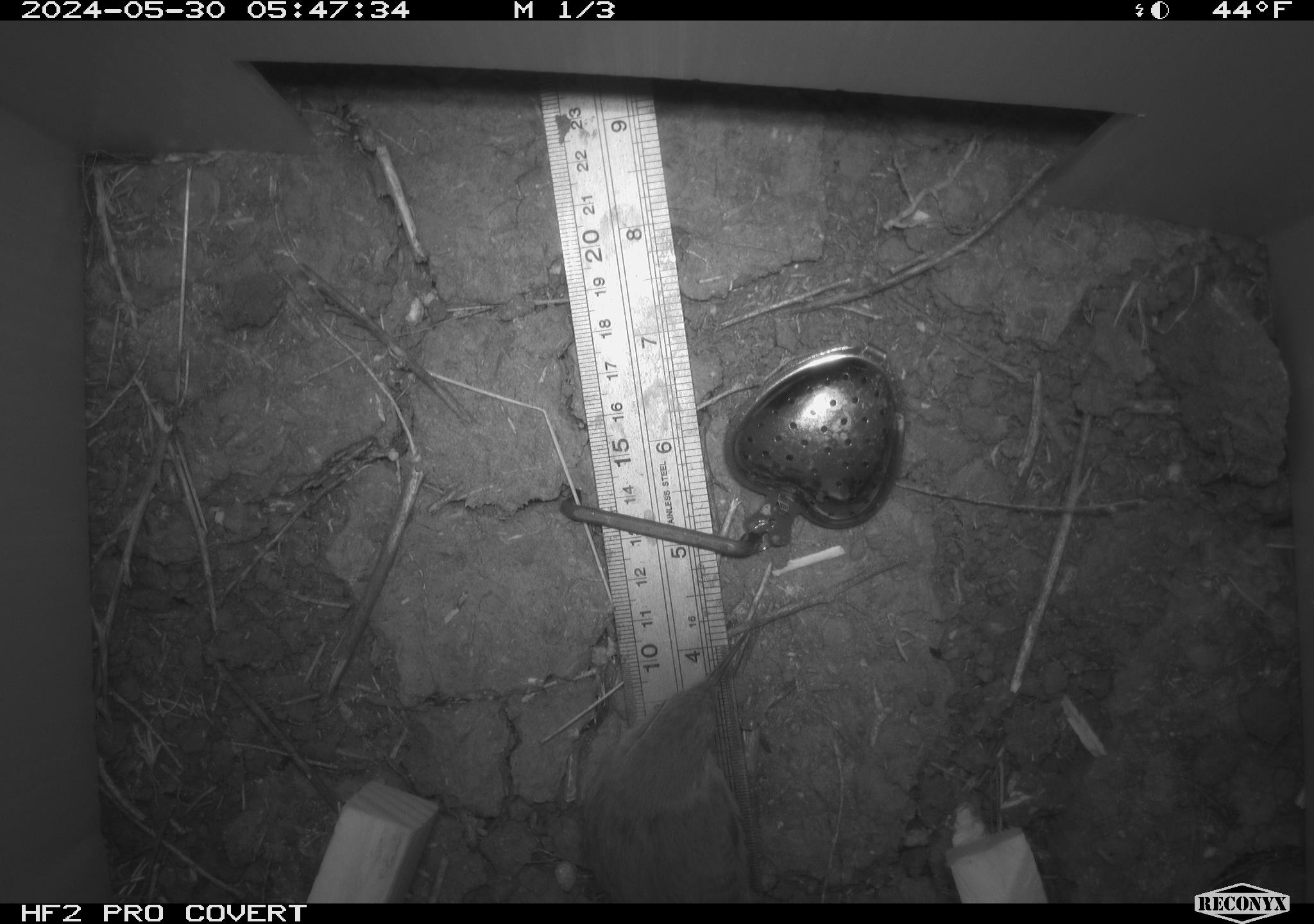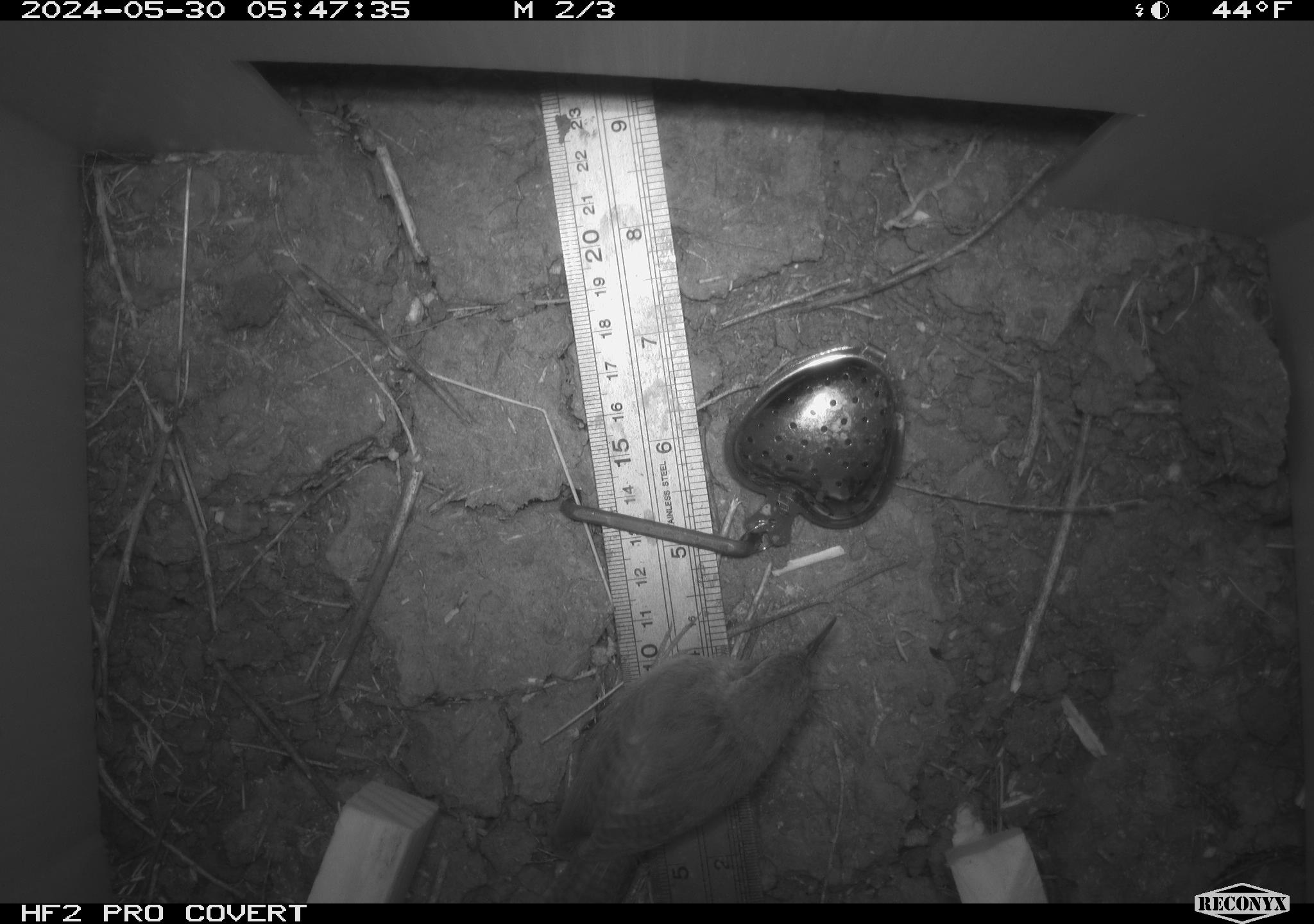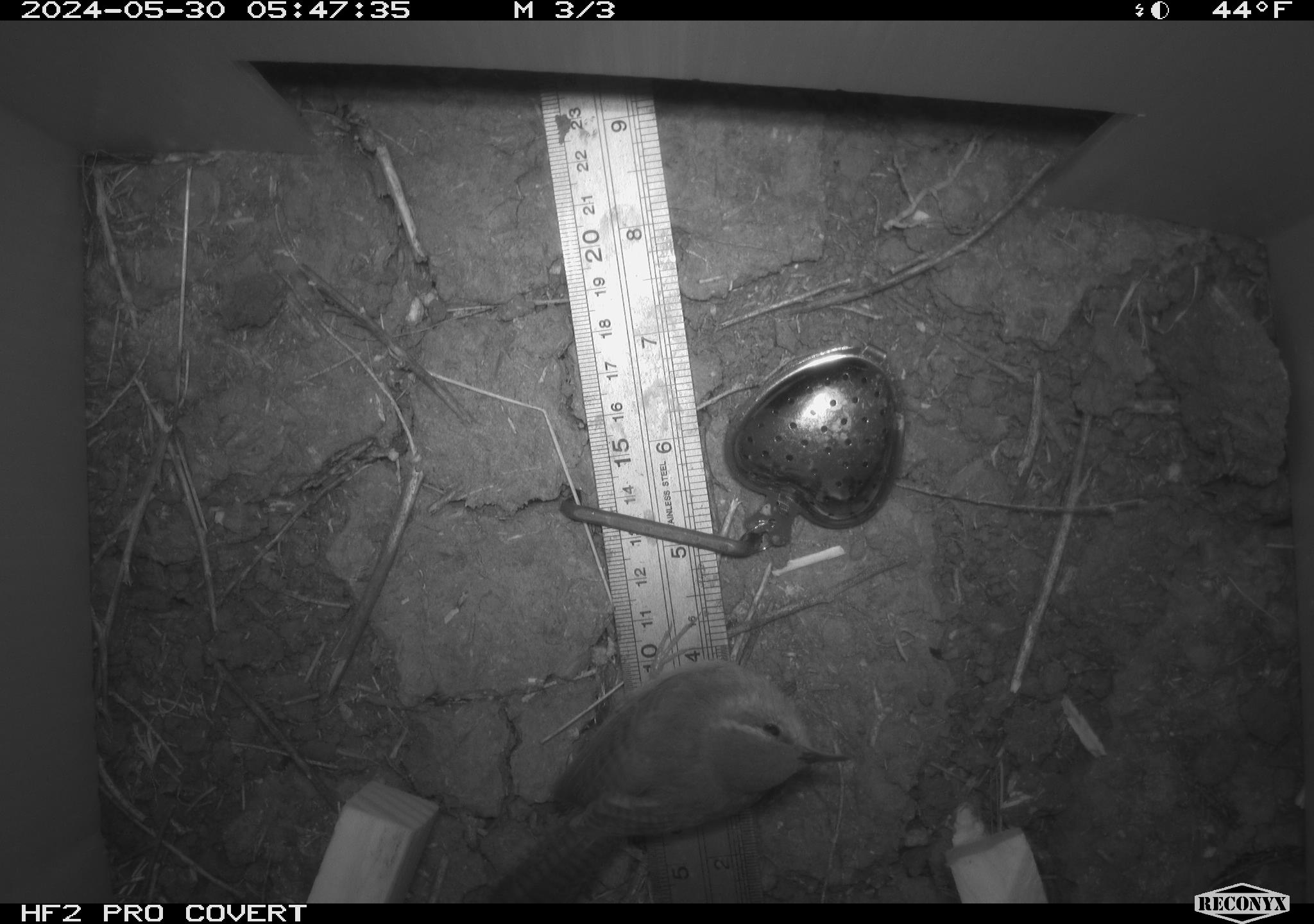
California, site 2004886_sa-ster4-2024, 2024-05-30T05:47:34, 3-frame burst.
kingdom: Animalia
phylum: Chordata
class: Aves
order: Passeriformes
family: Troglodytidae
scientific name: Troglodytidae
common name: wren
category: troglodytidae family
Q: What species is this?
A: Troglodytidae family (wren) (Troglodytidae).